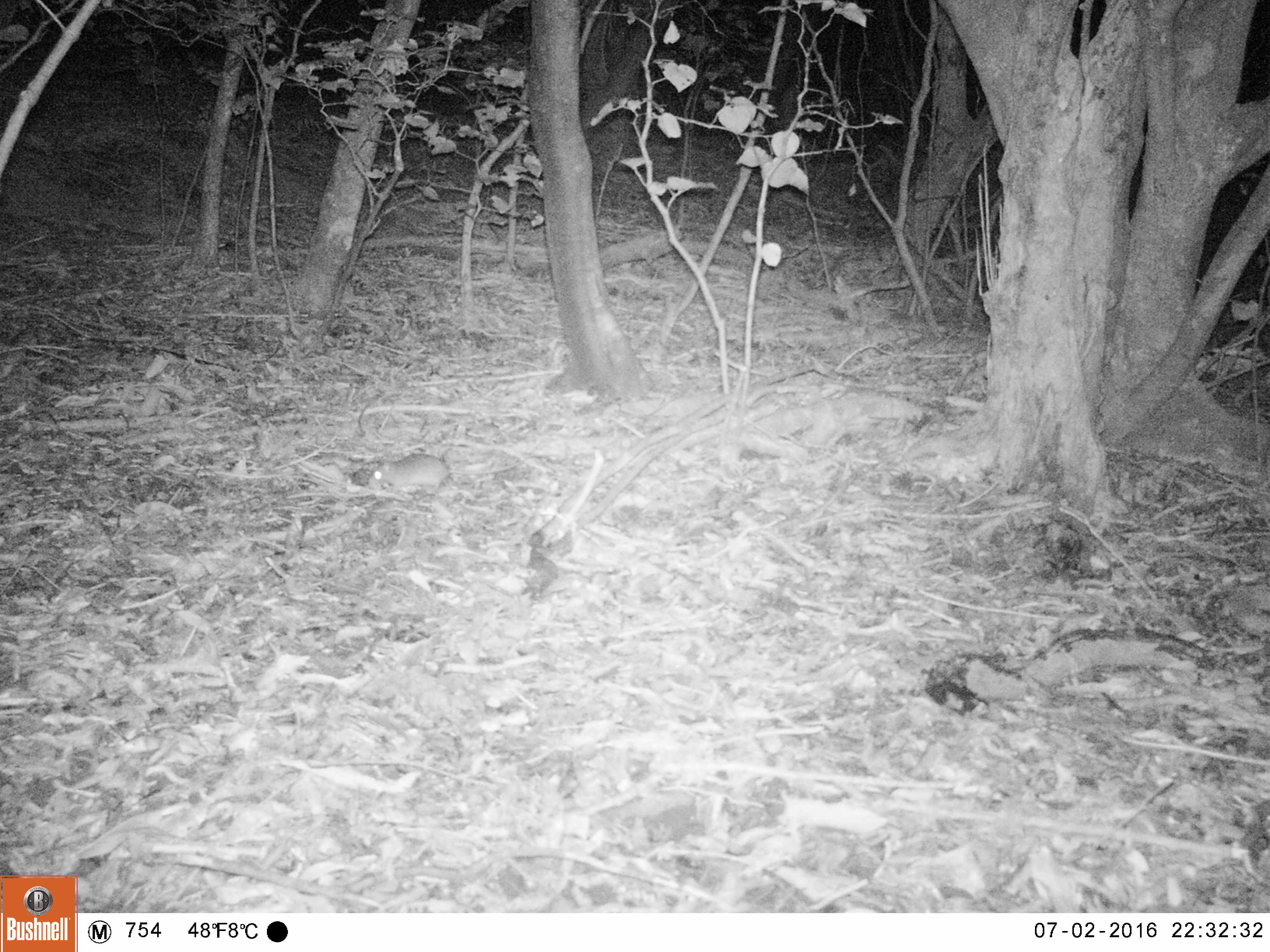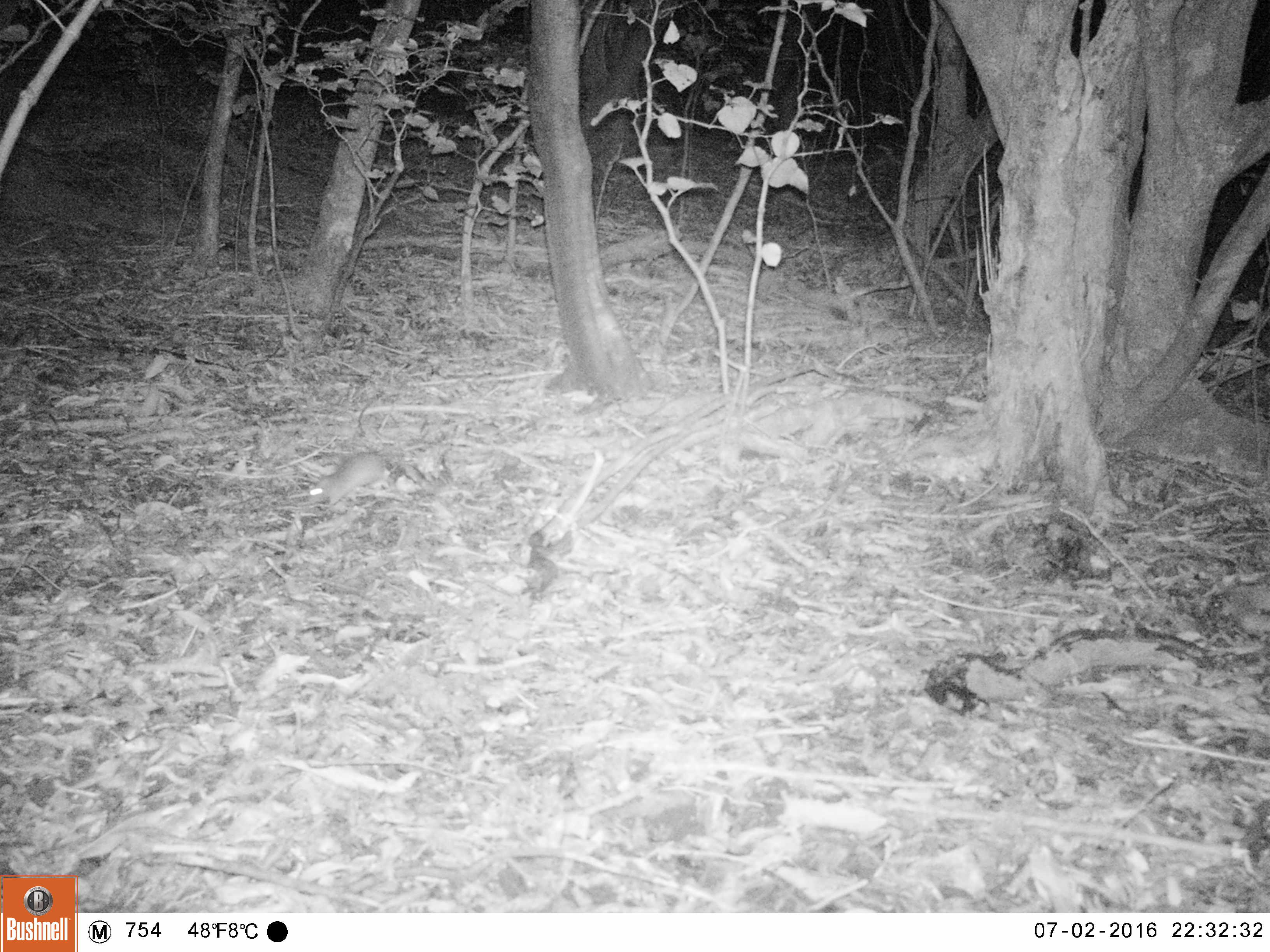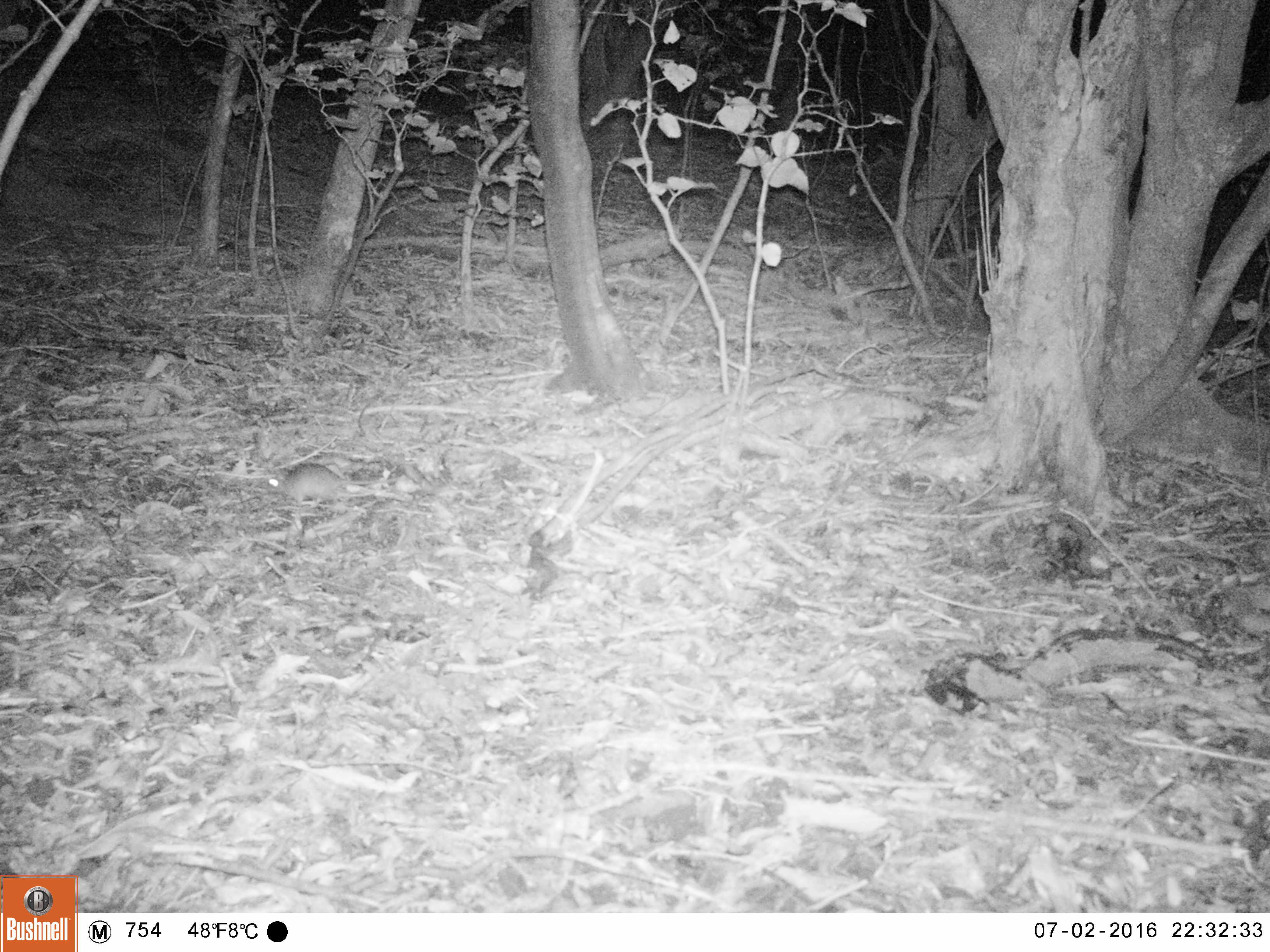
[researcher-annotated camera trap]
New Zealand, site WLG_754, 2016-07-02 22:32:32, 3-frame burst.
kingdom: Animalia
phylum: Chordata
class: Mammalia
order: Rodentia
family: Muridae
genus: Rattus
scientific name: Rattus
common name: rat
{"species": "rat (Rattus)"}